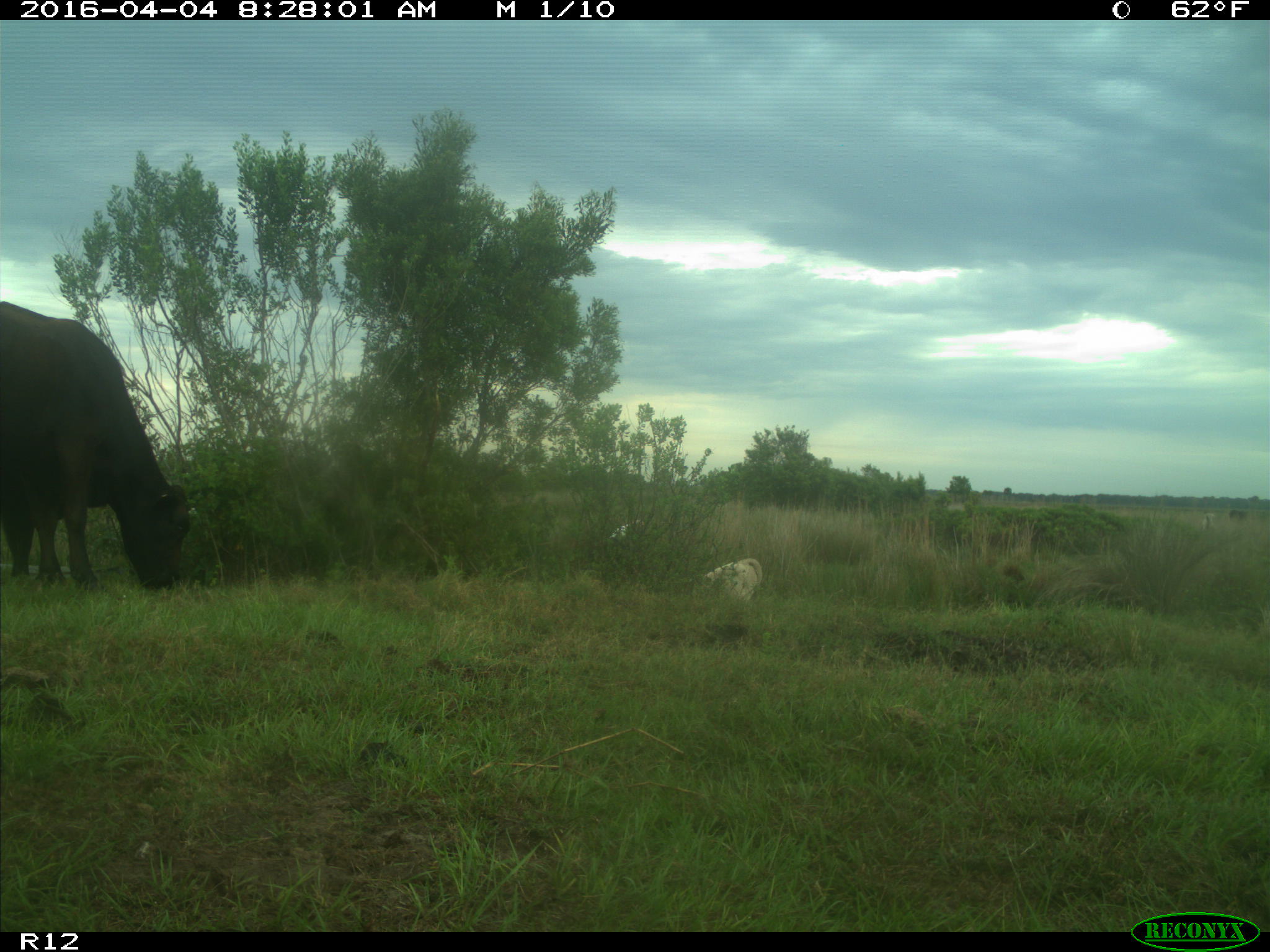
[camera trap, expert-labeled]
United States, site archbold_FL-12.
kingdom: Animalia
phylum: Chordata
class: Mammalia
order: Artiodactyla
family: Bovidae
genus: Bos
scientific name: Bos taurus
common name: domestic cow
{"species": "Bos taurus (domestic cow)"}